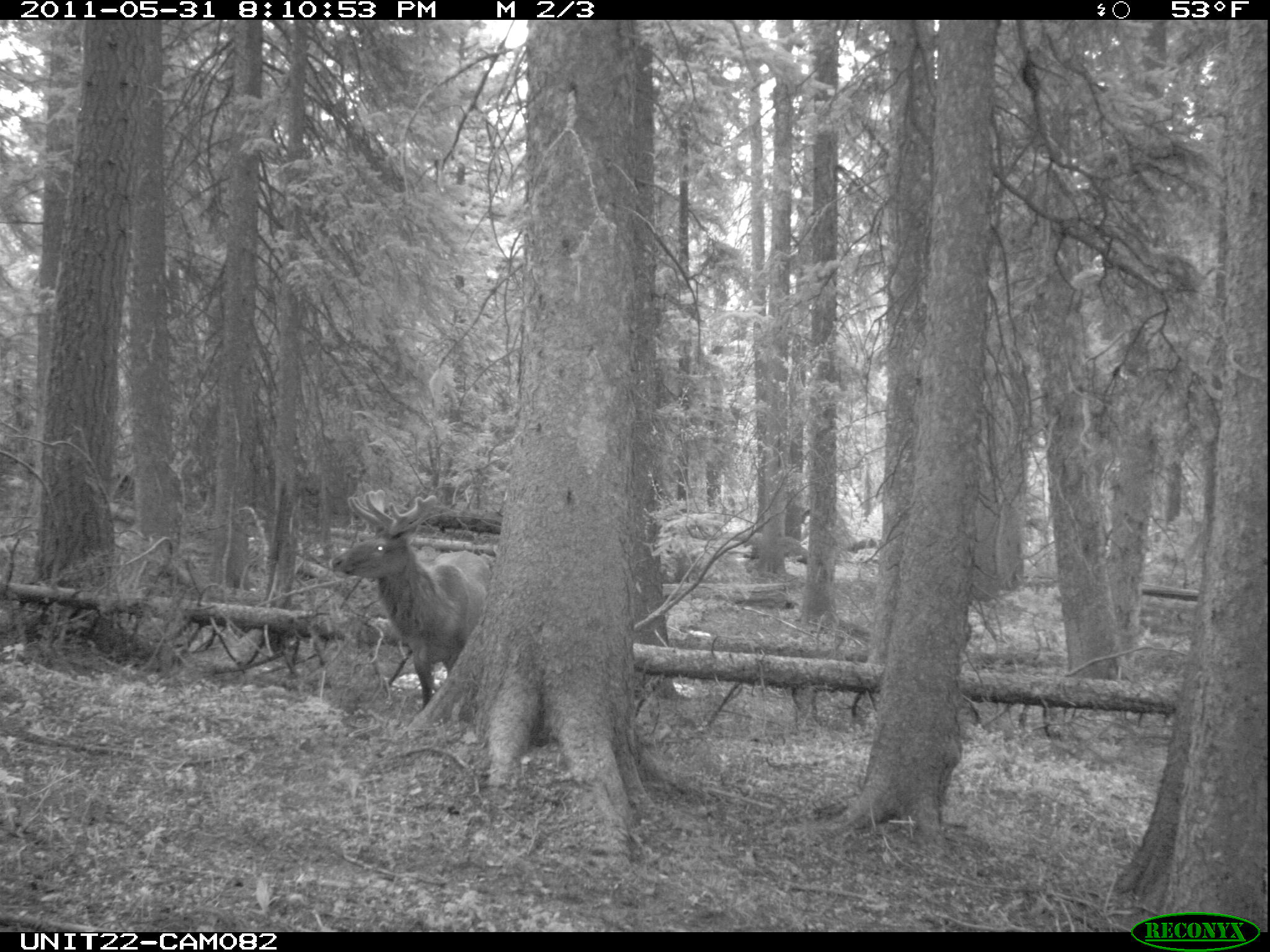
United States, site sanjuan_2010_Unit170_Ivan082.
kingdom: Animalia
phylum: Chordata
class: Mammalia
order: Artiodactyla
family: Cervidae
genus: Cervus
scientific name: Cervus elaphus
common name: red deer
Cervus elaphus (red deer).